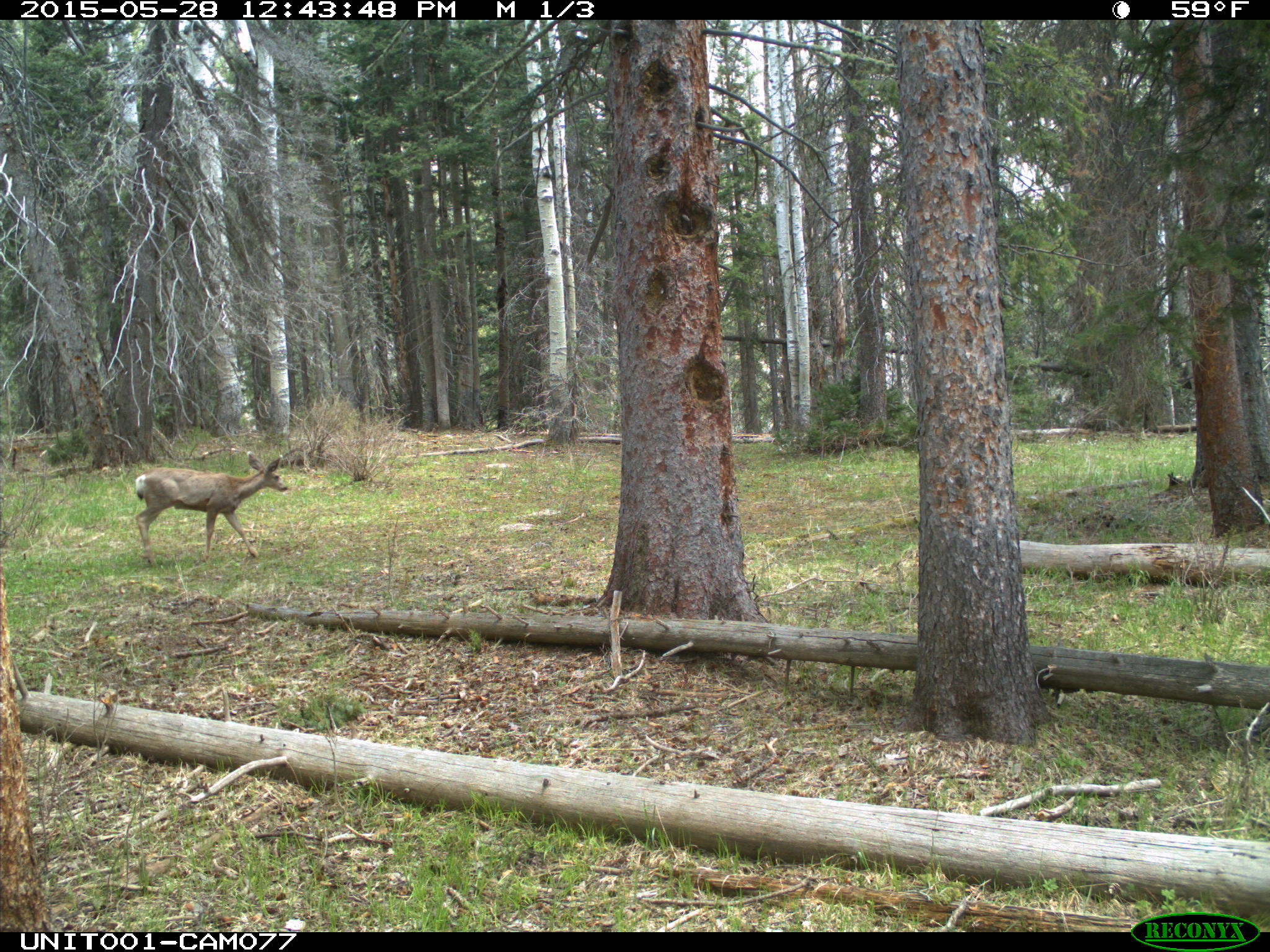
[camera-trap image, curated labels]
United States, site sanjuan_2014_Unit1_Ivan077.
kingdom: Animalia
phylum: Chordata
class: Mammalia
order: Artiodactyla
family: Cervidae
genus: Odocoileus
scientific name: Odocoileus hemionus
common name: mule deer